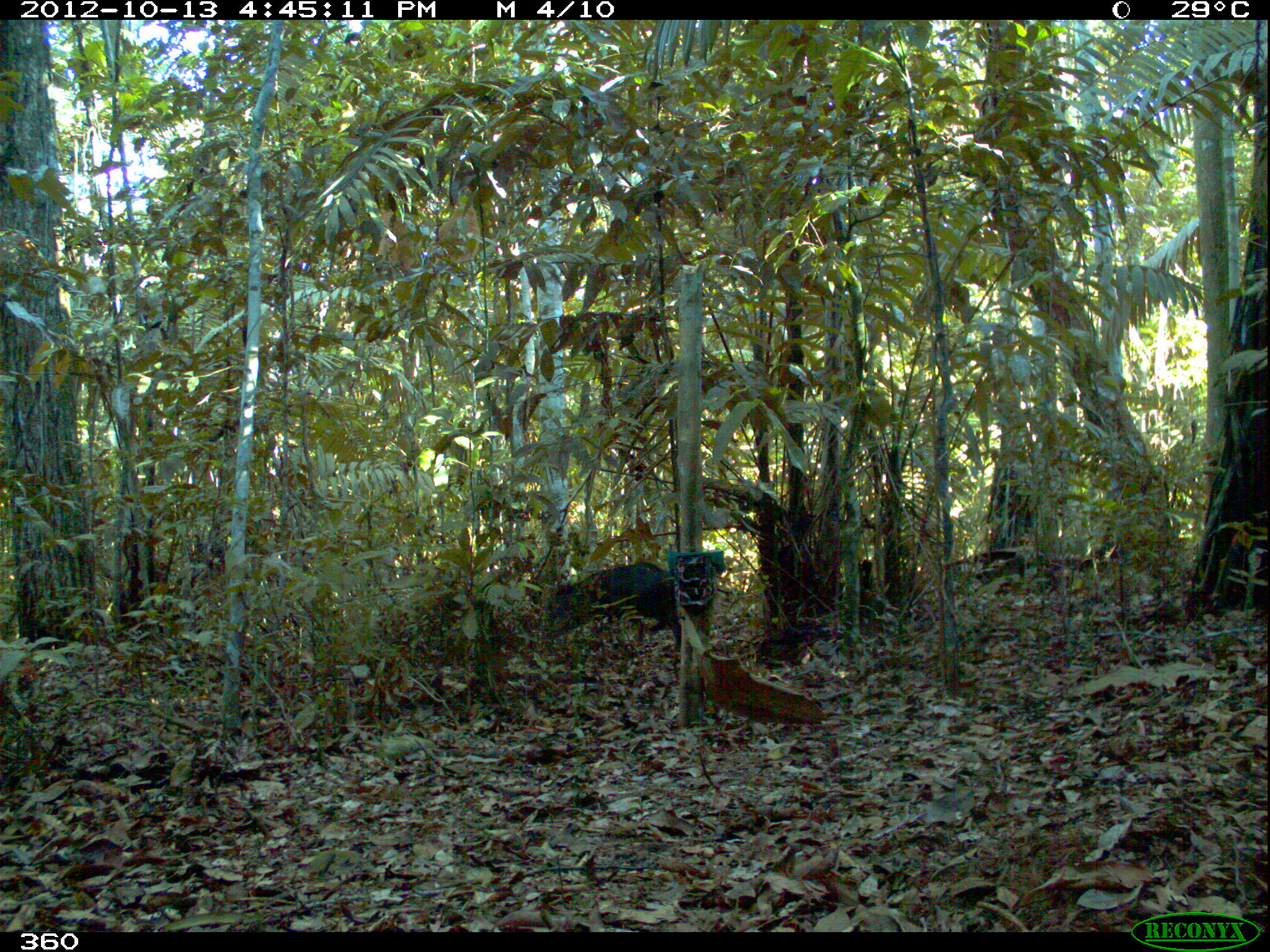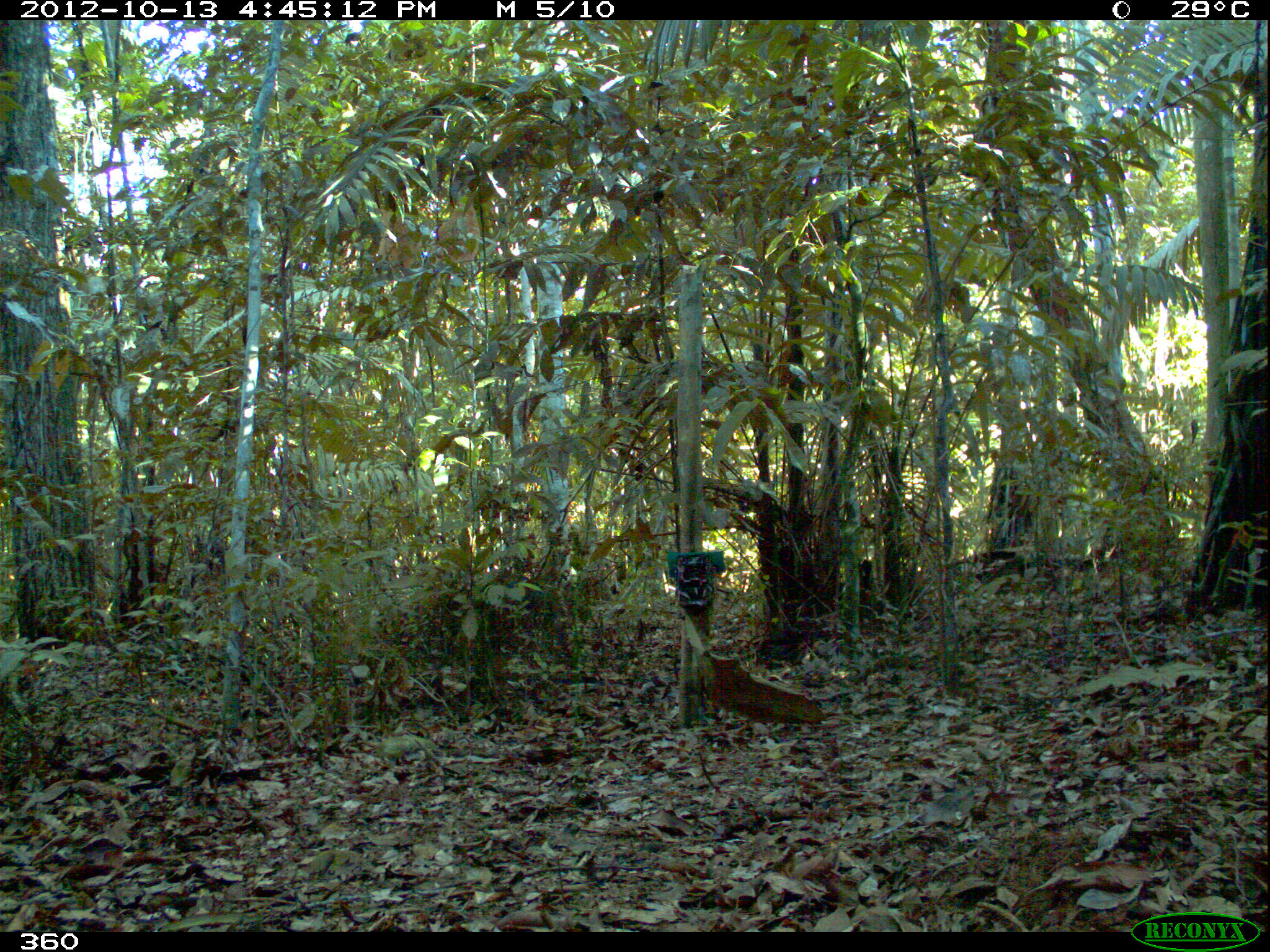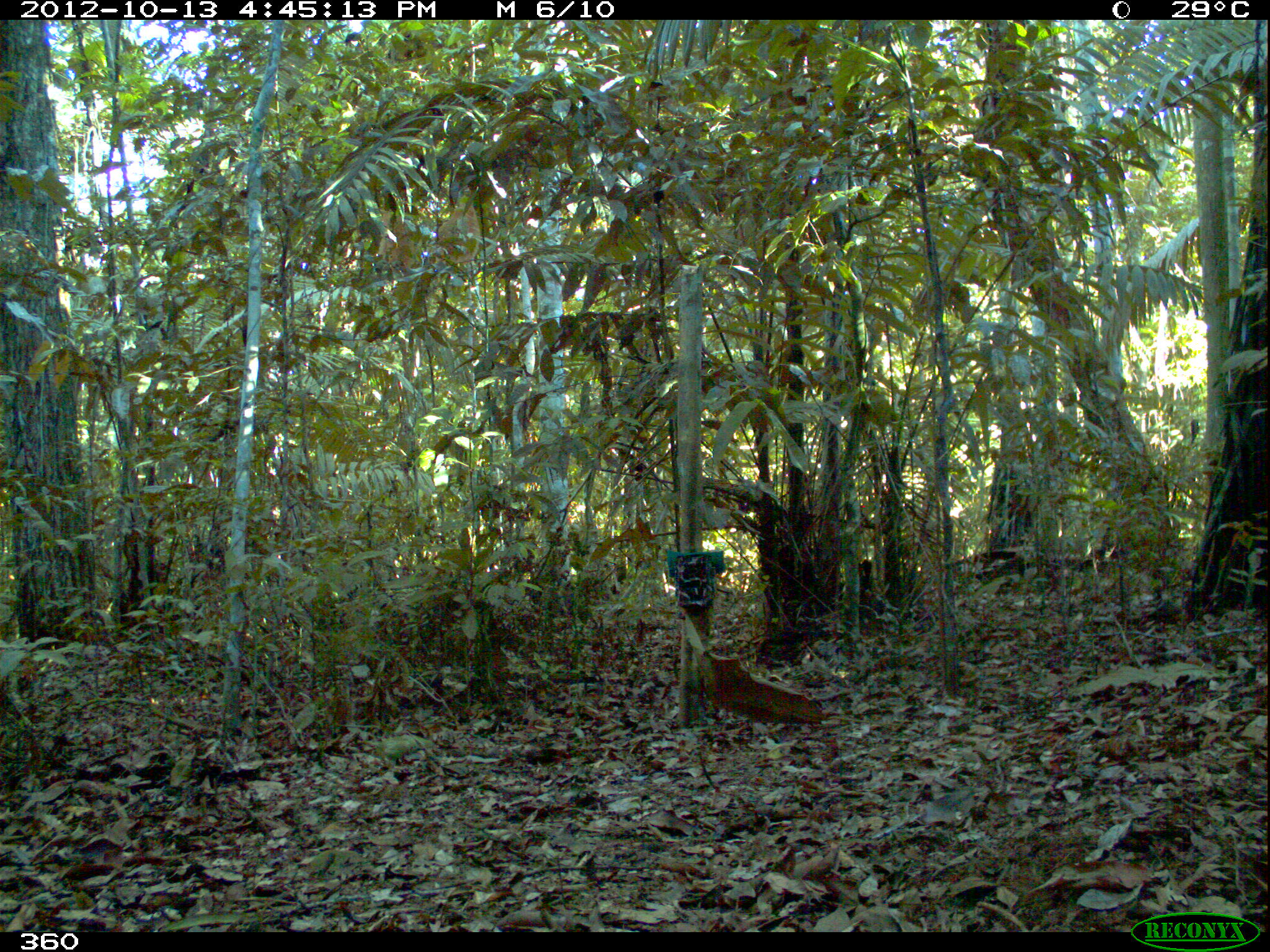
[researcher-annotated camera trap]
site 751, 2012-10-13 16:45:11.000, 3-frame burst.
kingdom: Animalia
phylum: Chordata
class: Mammalia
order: Artiodactyla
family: Tayassuidae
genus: Tayassu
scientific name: Tayassu pecari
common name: white-lipped peccary